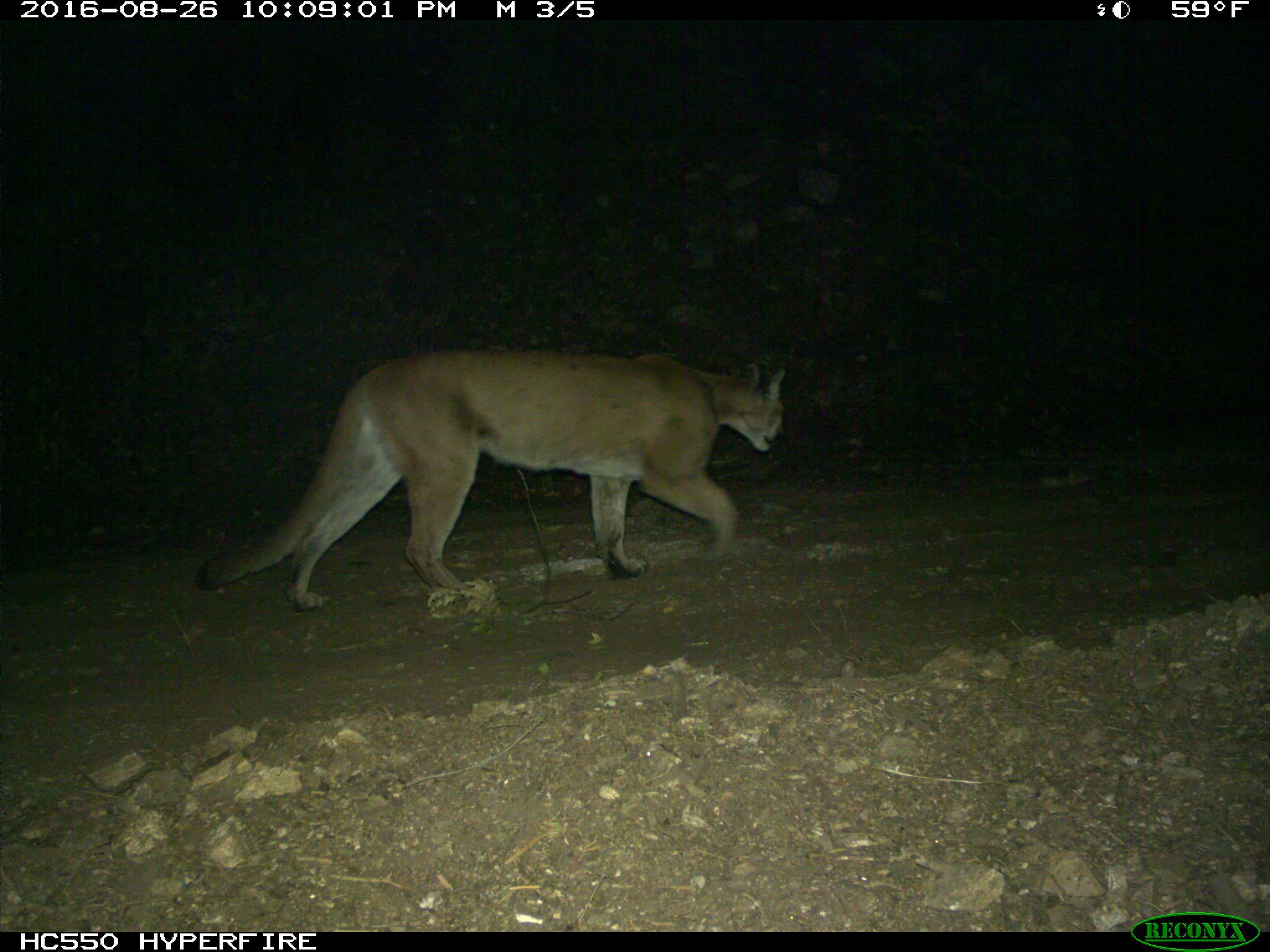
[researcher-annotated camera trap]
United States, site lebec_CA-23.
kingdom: Animalia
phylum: Chordata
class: Mammalia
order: Carnivora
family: Felidae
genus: Puma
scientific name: Puma concolor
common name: mountain lion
Puma concolor (mountain lion).